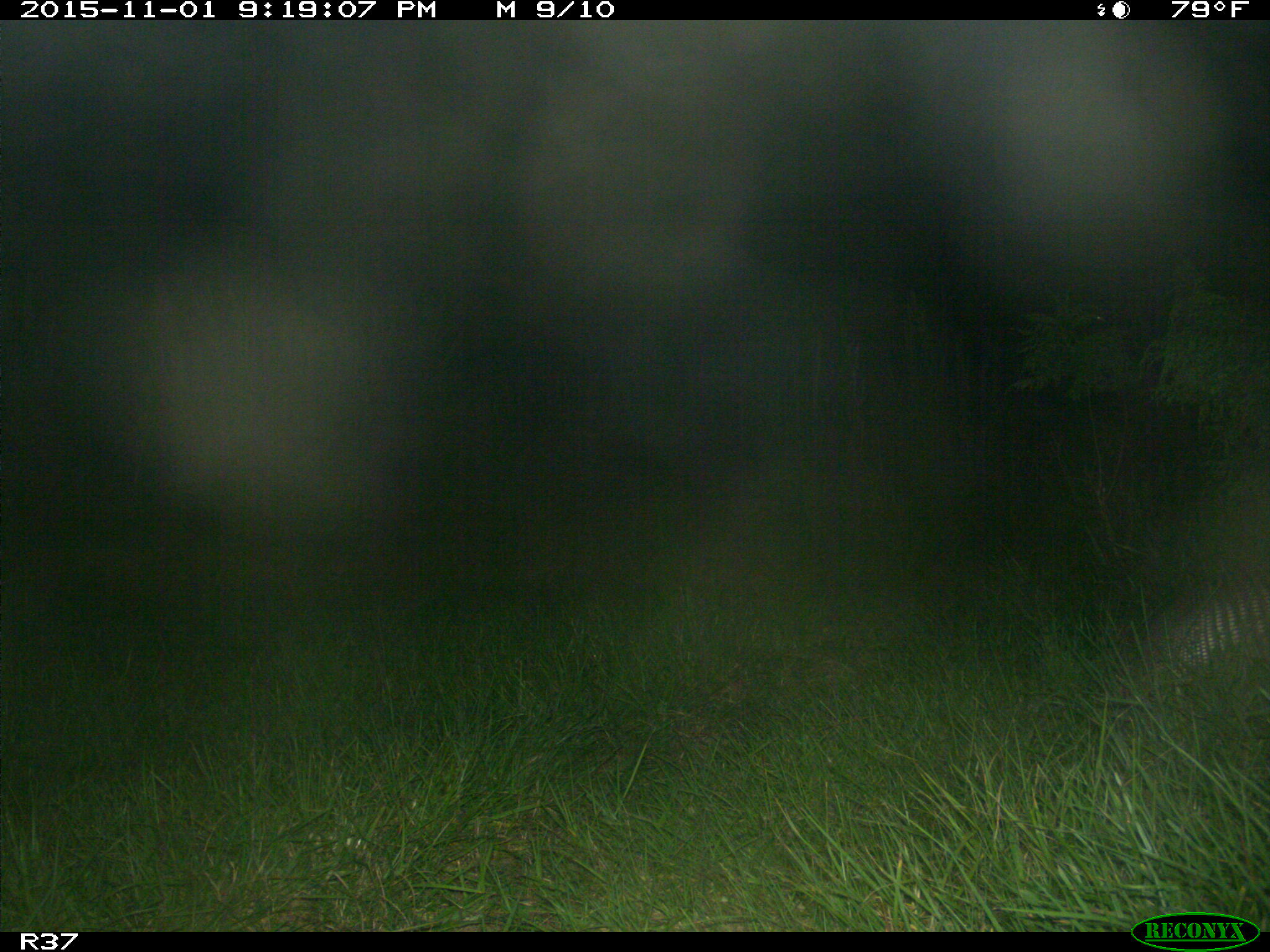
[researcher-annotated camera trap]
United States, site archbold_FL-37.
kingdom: Animalia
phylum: Chordata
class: Mammalia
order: Cingulata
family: Dasypodidae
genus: Dasypus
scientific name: Dasypus novemcinctus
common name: nine-banded armadillo